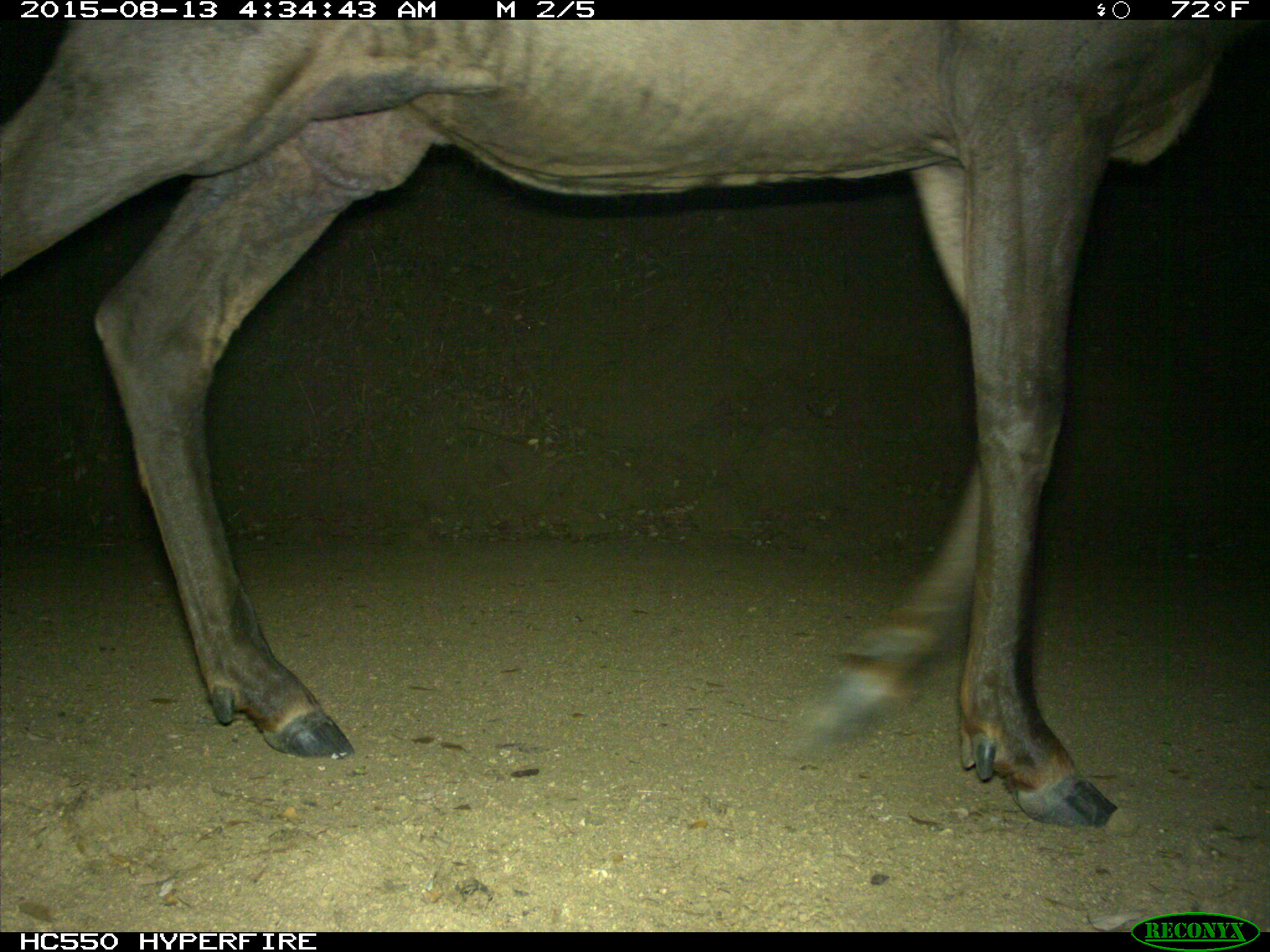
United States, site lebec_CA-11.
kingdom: Animalia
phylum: Chordata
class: Mammalia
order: Artiodactyla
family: Cervidae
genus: Cervus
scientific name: Cervus canadensis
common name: elk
Cervus canadensis (elk).